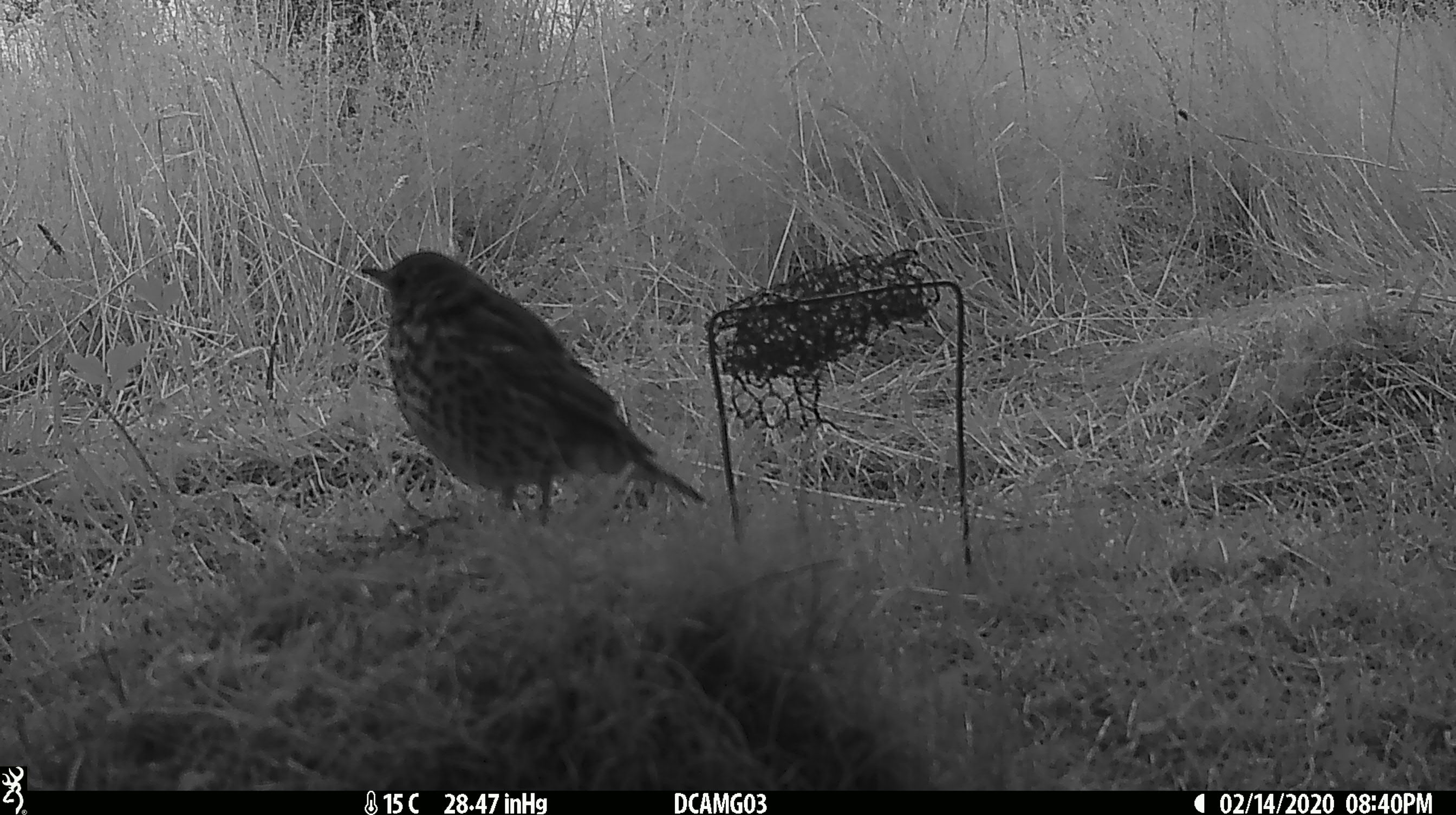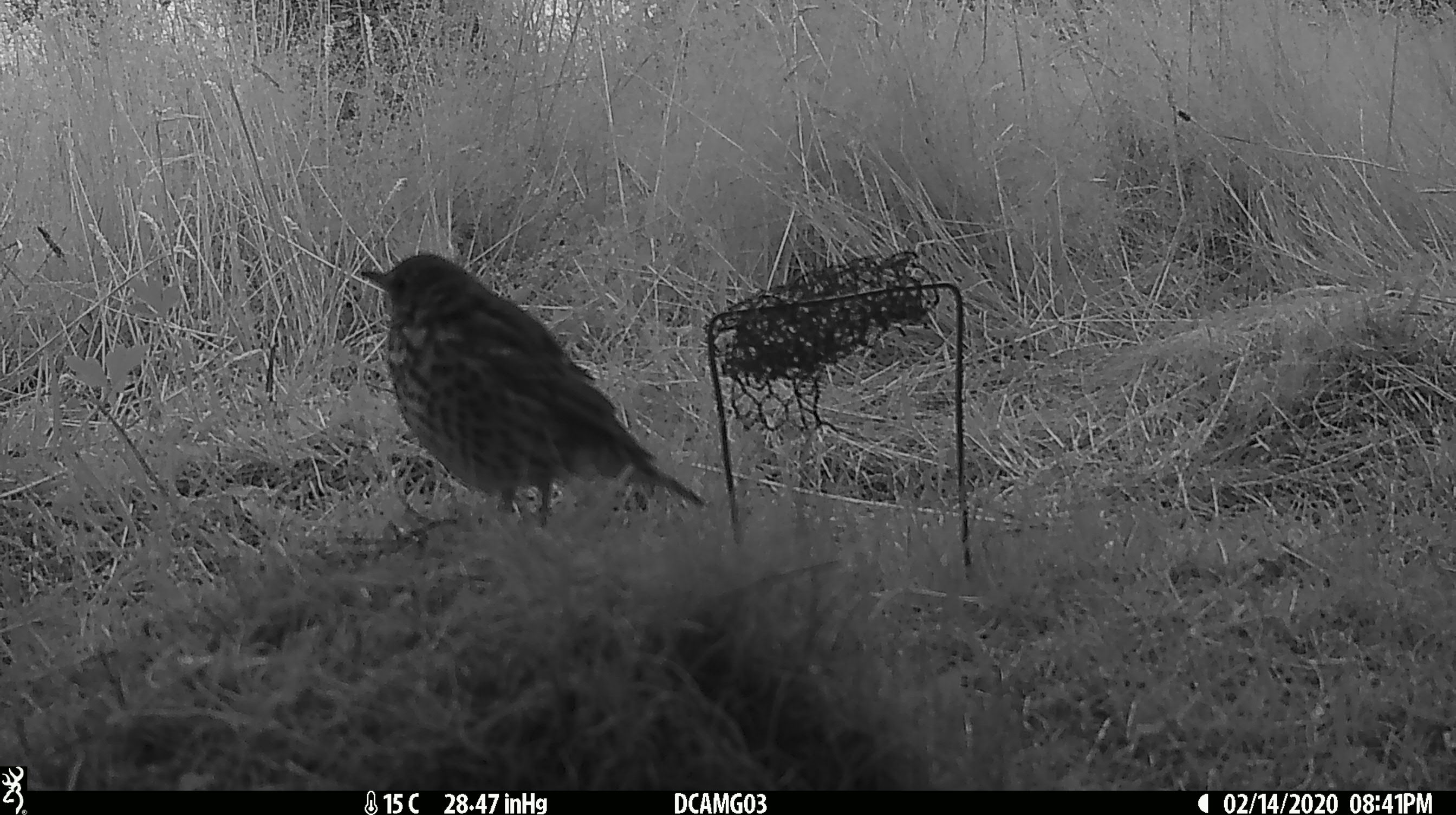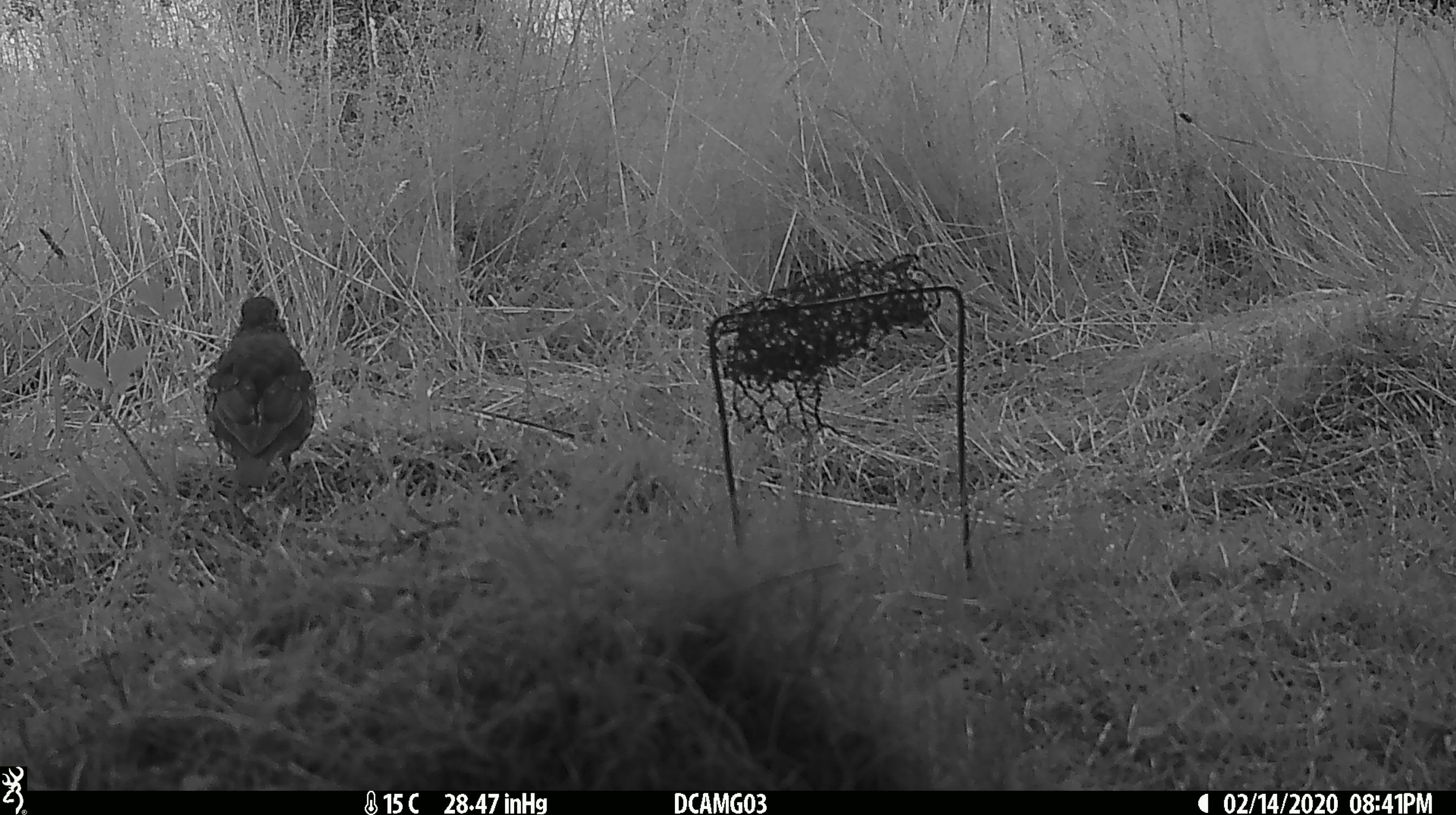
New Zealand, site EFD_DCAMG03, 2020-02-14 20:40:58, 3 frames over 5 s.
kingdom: Animalia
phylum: Chordata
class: Aves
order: Passeriformes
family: Turdidae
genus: Turdus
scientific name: Turdus philomelos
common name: song thrush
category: thrush